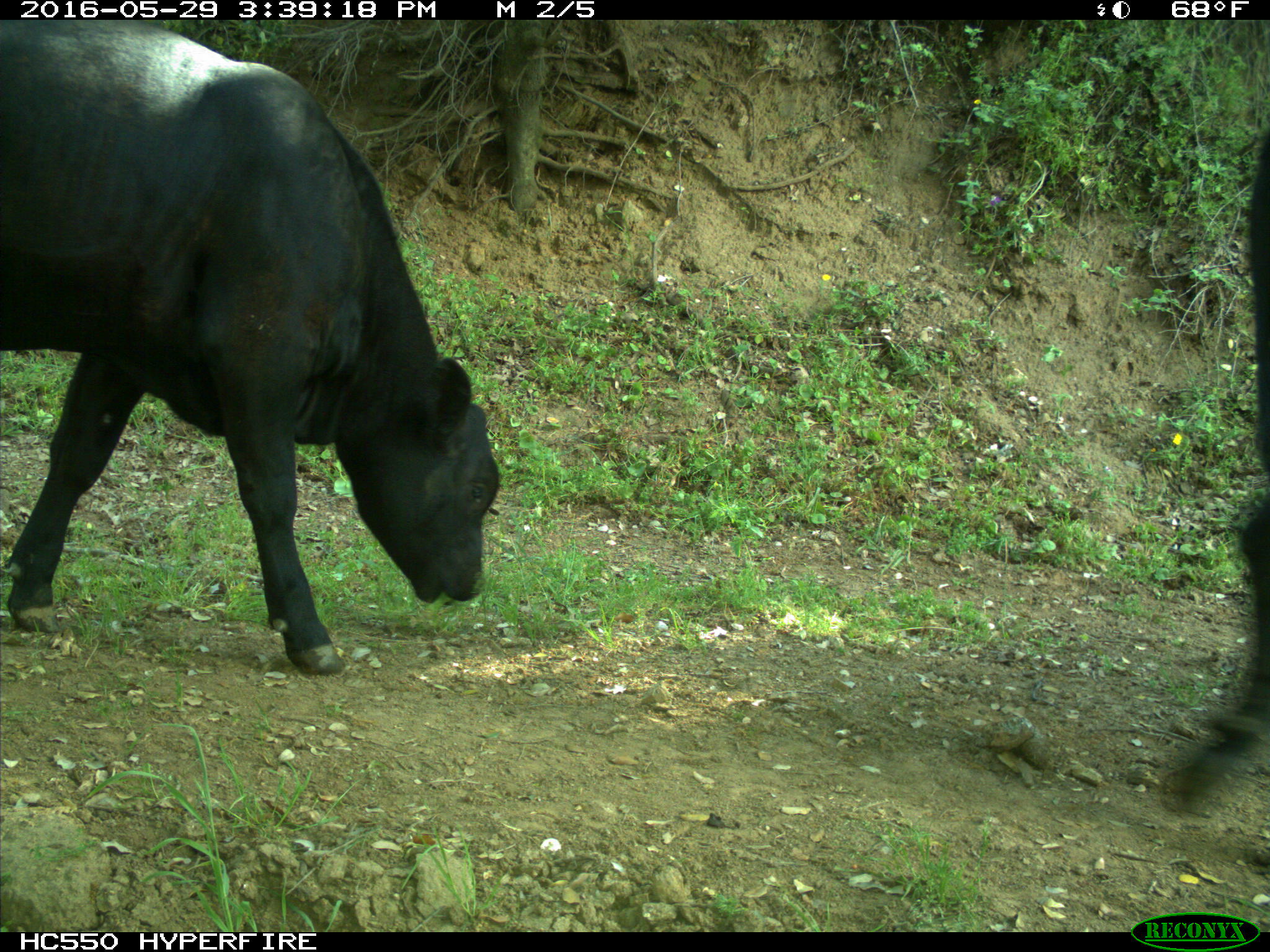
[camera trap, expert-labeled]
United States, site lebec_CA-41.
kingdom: Animalia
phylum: Chordata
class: Mammalia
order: Artiodactyla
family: Bovidae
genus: Bos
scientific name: Bos taurus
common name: domestic cow